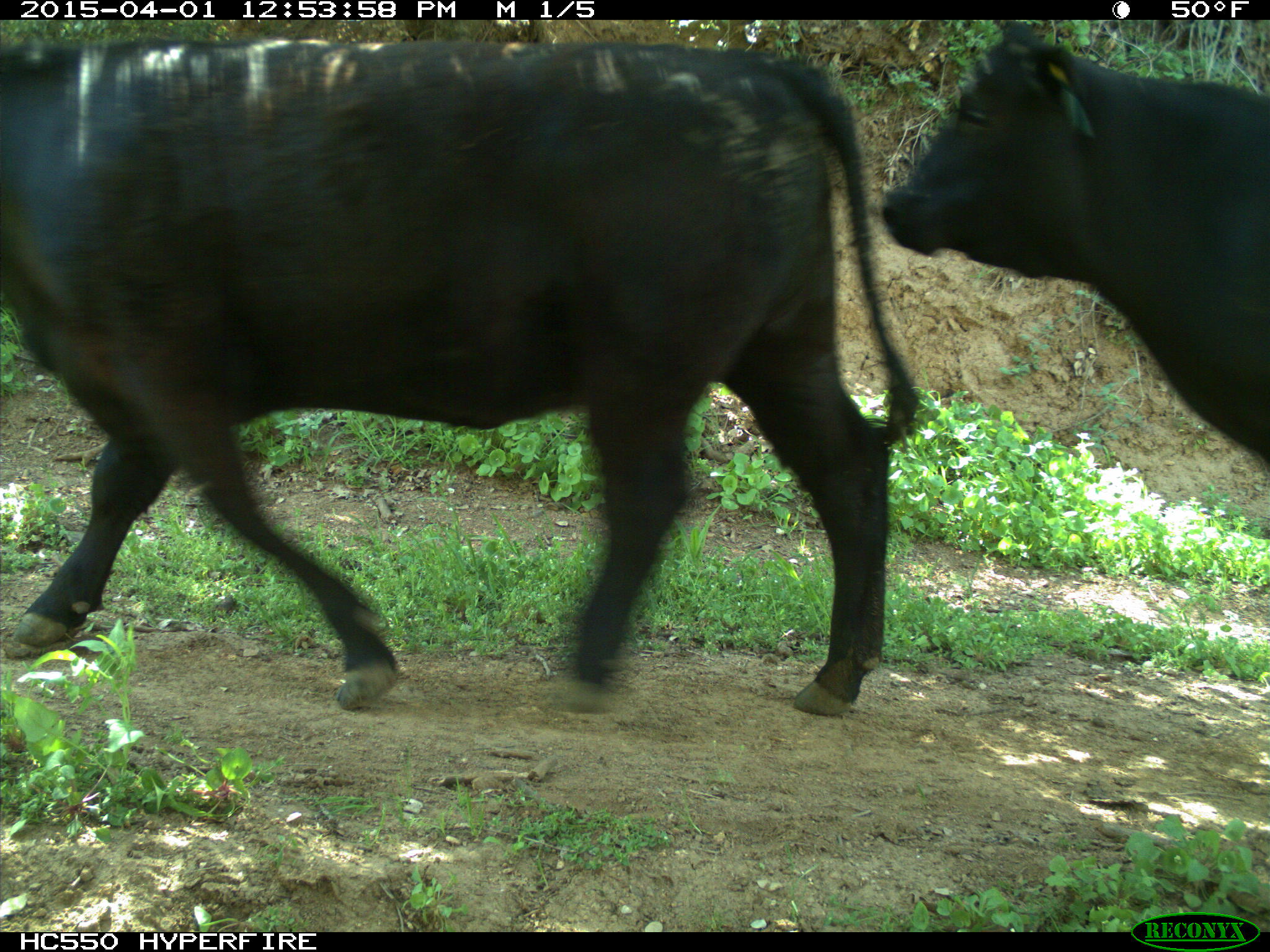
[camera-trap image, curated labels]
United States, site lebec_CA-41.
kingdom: Animalia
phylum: Chordata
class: Mammalia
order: Artiodactyla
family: Bovidae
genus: Bos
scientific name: Bos taurus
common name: domestic cow